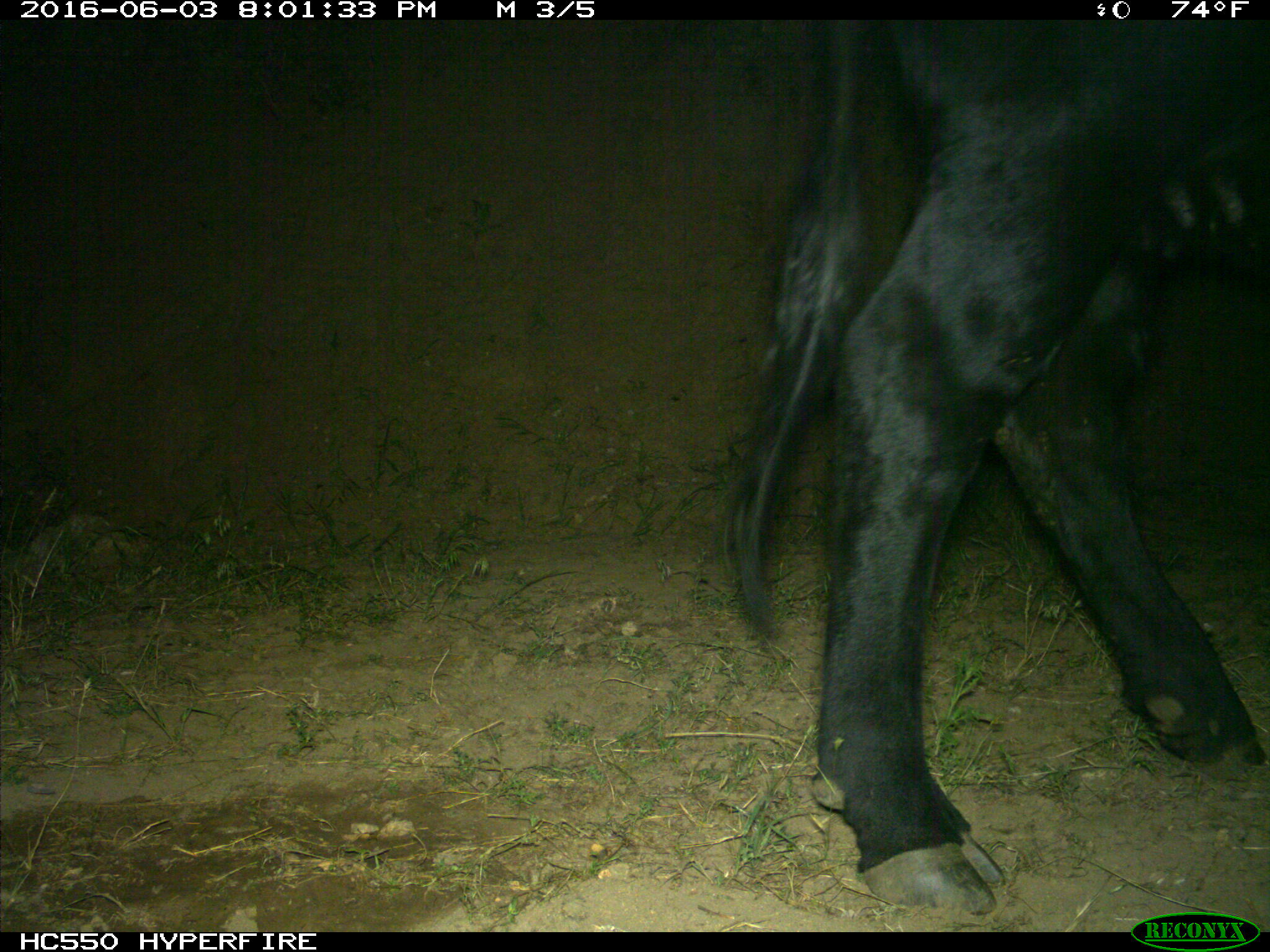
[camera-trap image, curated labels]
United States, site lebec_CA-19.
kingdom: Animalia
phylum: Chordata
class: Mammalia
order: Artiodactyla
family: Bovidae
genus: Bos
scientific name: Bos taurus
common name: domestic cow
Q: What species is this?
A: Bos taurus (domestic cow).